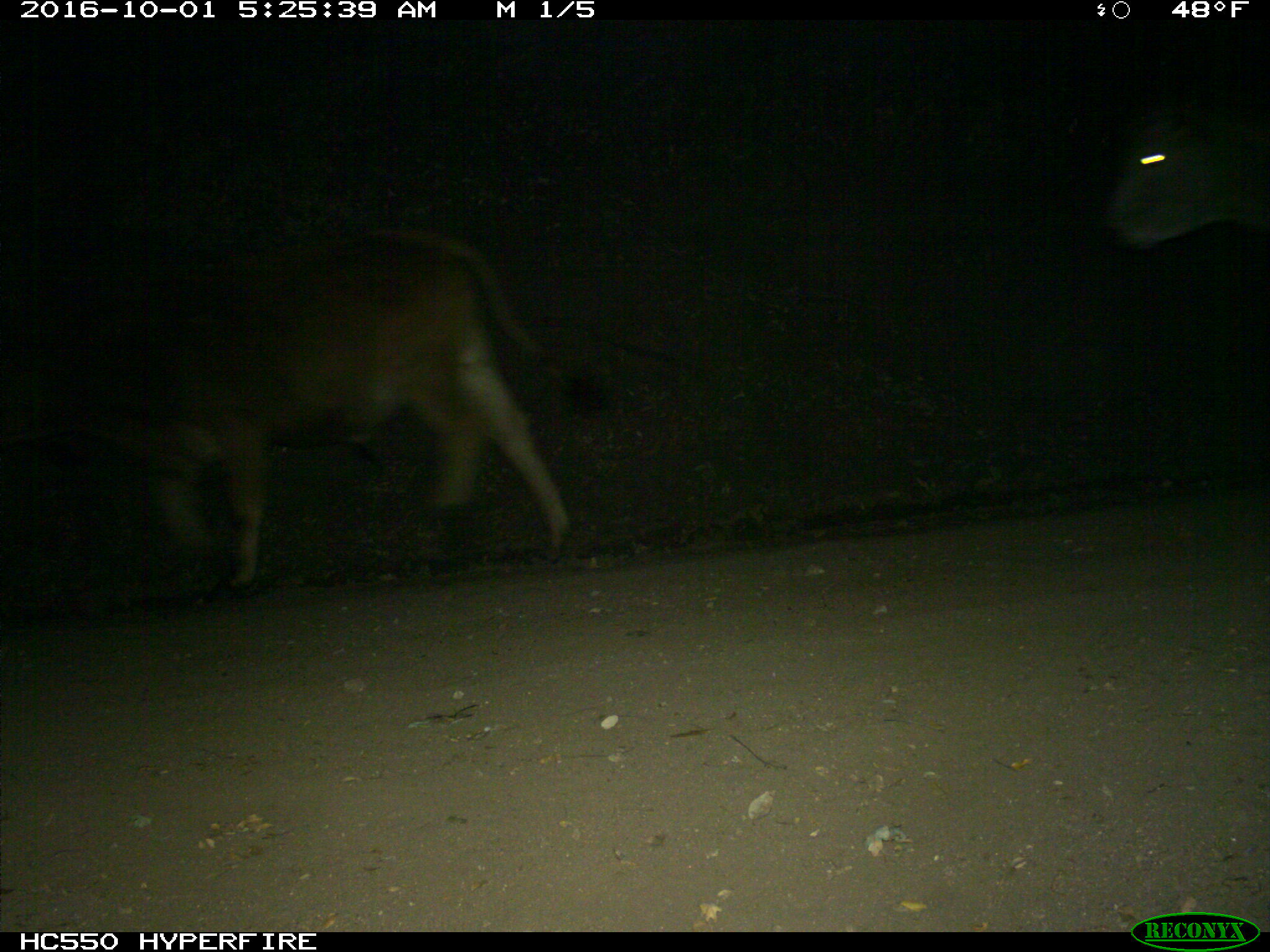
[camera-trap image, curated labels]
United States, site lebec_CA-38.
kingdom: Animalia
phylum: Chordata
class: Mammalia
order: Artiodactyla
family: Bovidae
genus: Bos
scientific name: Bos taurus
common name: domestic cow